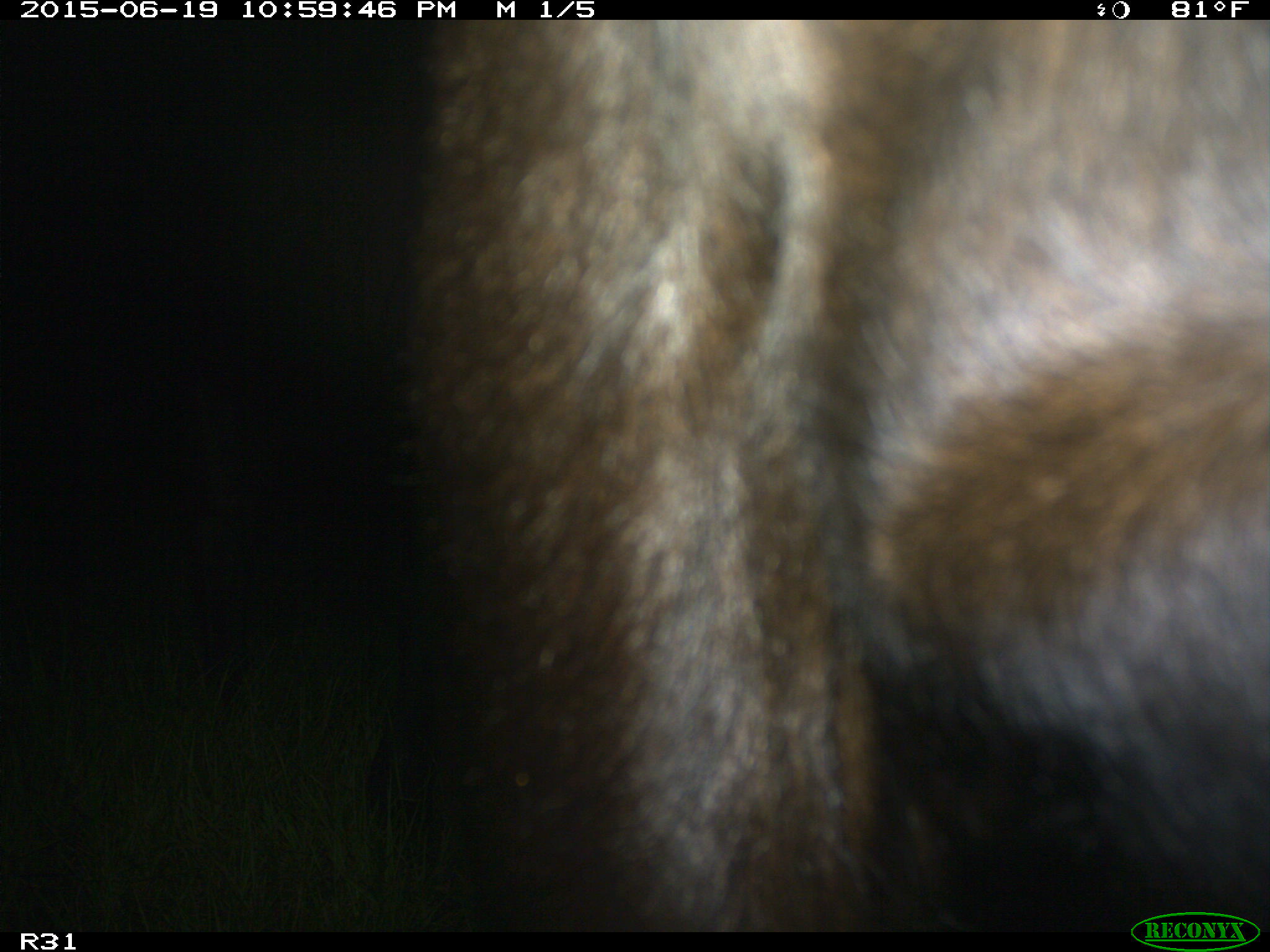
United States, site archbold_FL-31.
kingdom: Animalia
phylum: Chordata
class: Mammalia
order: Artiodactyla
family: Bovidae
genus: Bos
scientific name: Bos taurus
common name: domestic cow